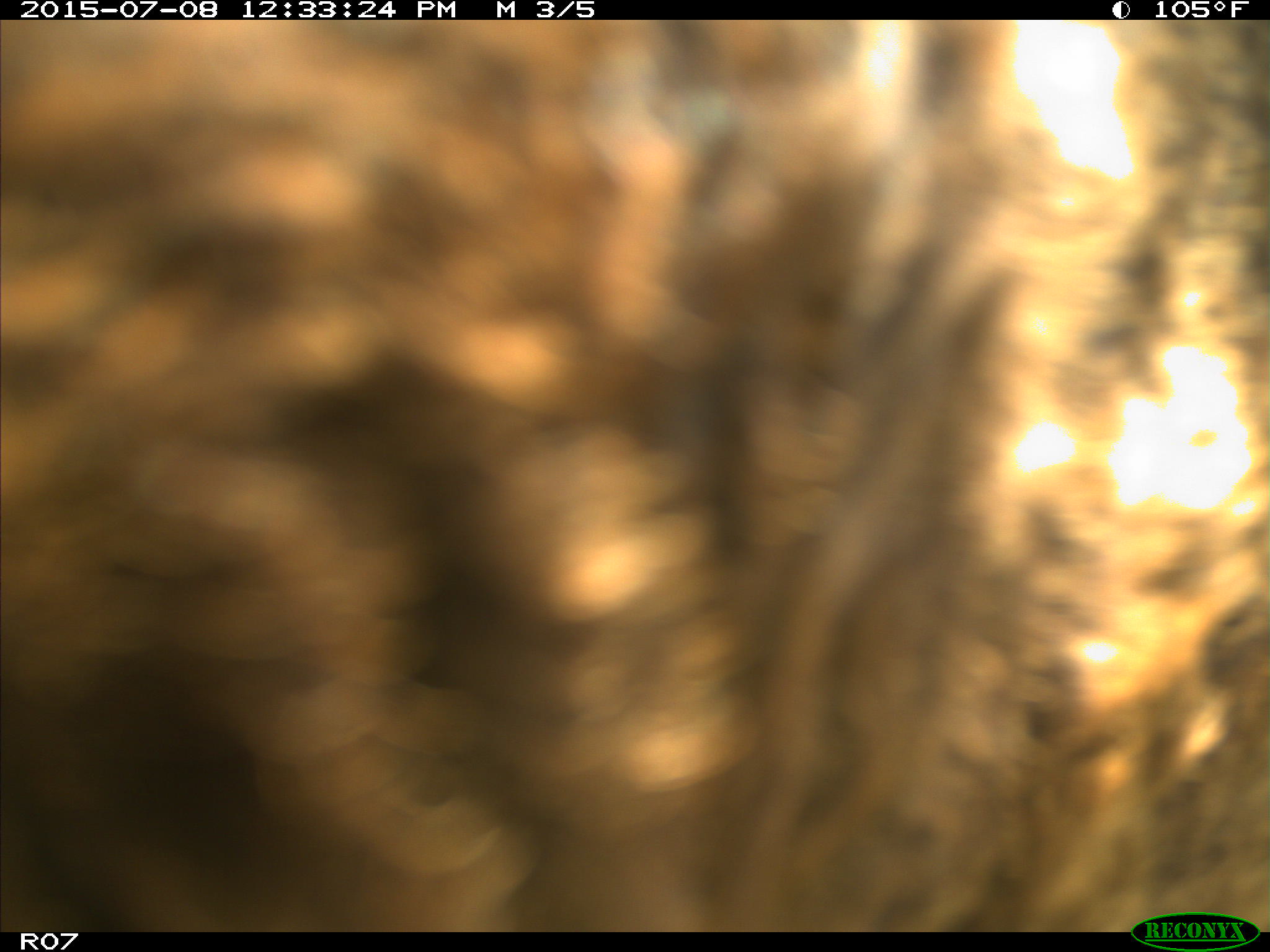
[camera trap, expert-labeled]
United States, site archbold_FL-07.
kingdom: Animalia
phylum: Chordata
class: Mammalia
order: Artiodactyla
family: Bovidae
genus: Bos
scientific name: Bos taurus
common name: domestic cow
Bos taurus (domestic cow).